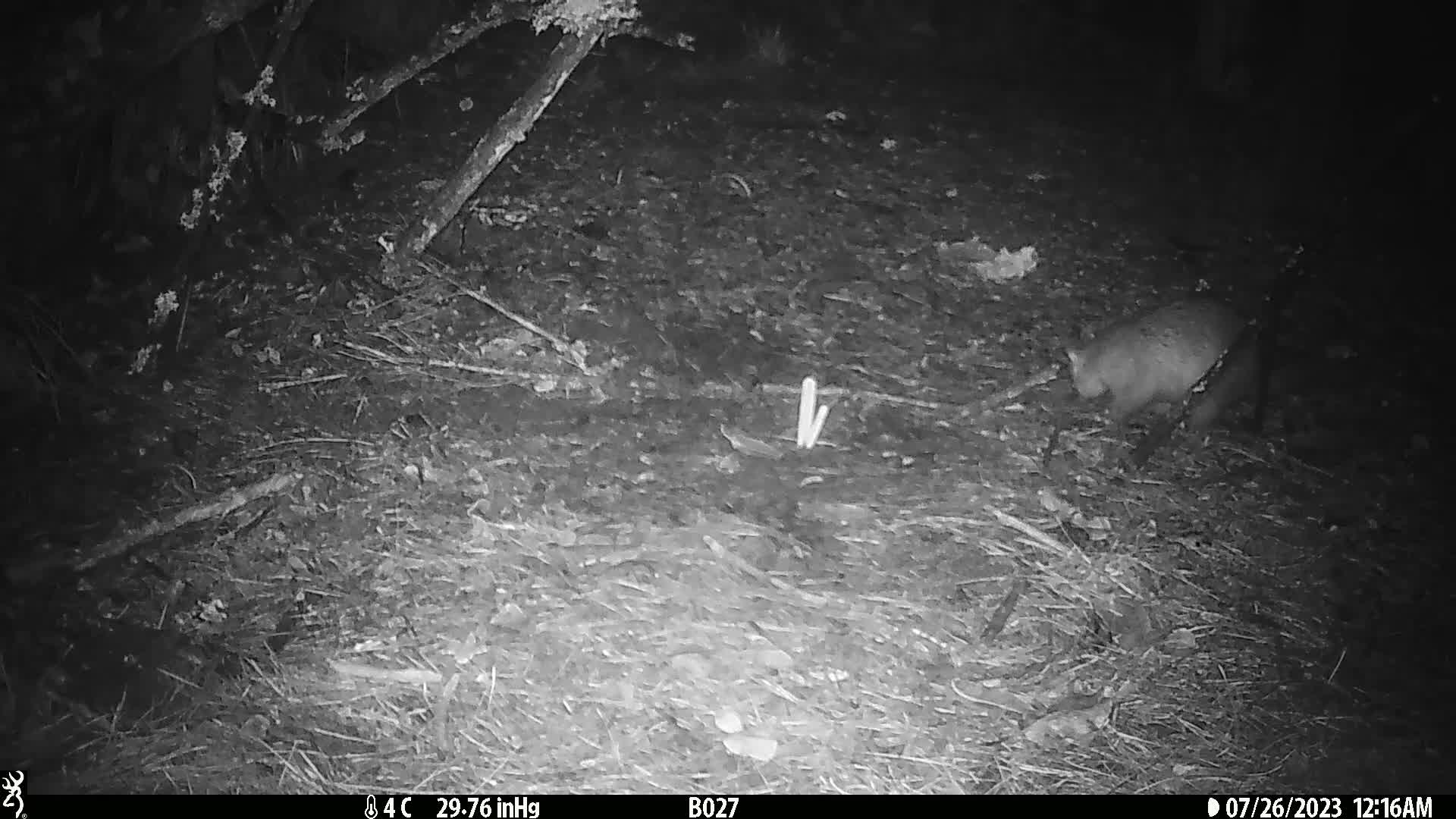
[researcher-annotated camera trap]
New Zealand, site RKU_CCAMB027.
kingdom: Animalia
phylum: Chordata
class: Mammalia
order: Diprotodontia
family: Phalangeridae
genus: Trichosurus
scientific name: Trichosurus vulpecula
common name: common brushtail possum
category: possum